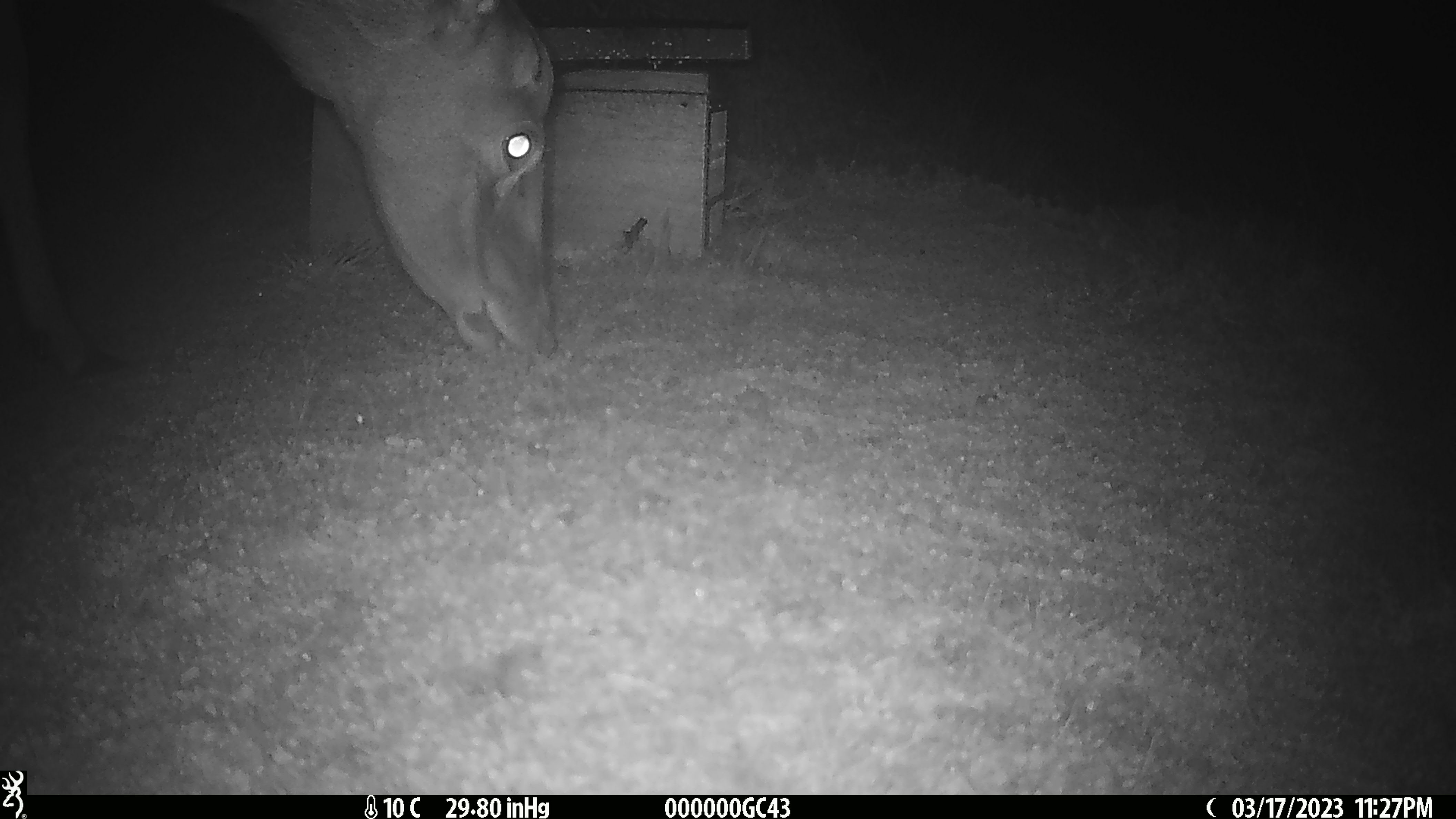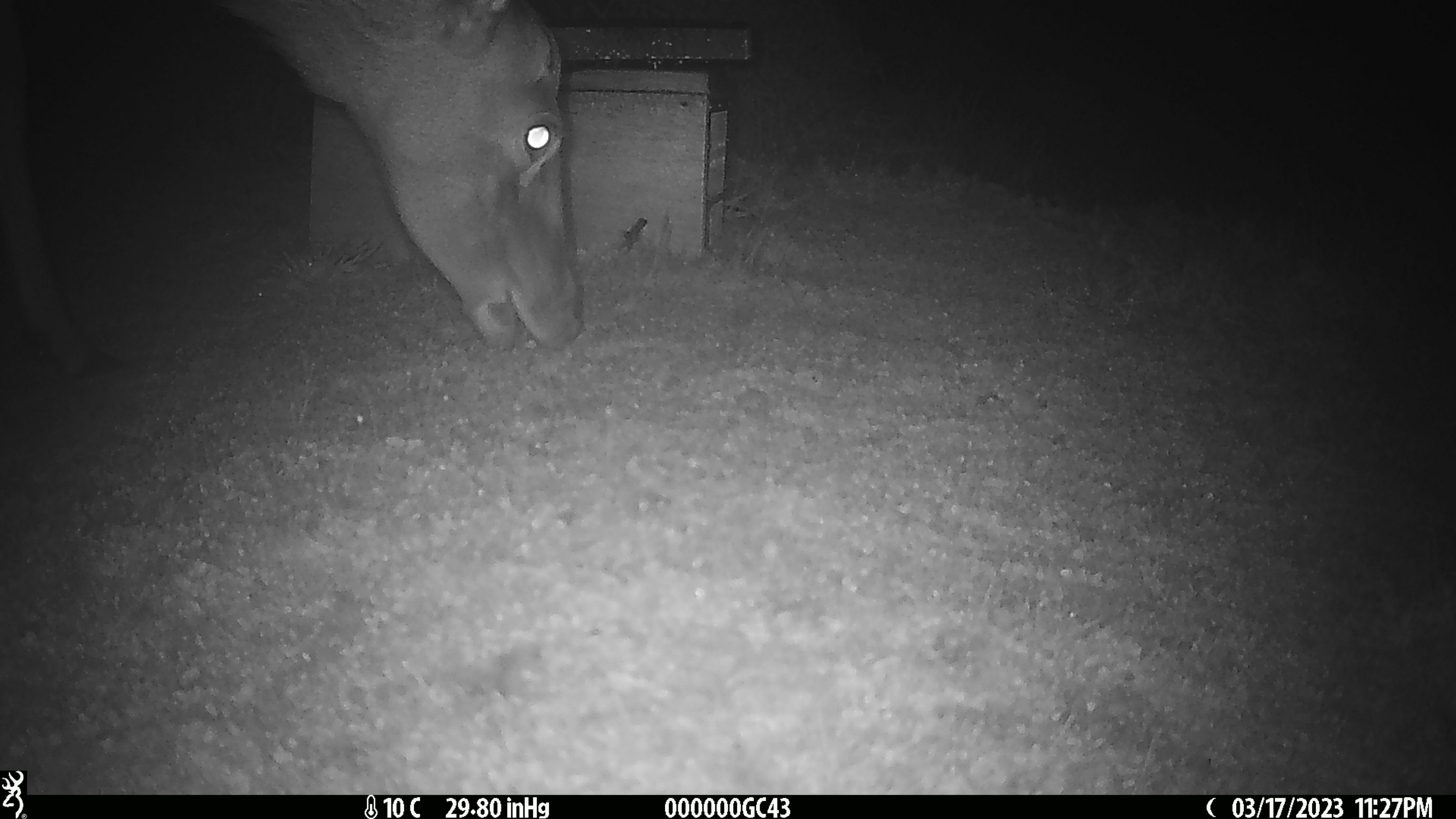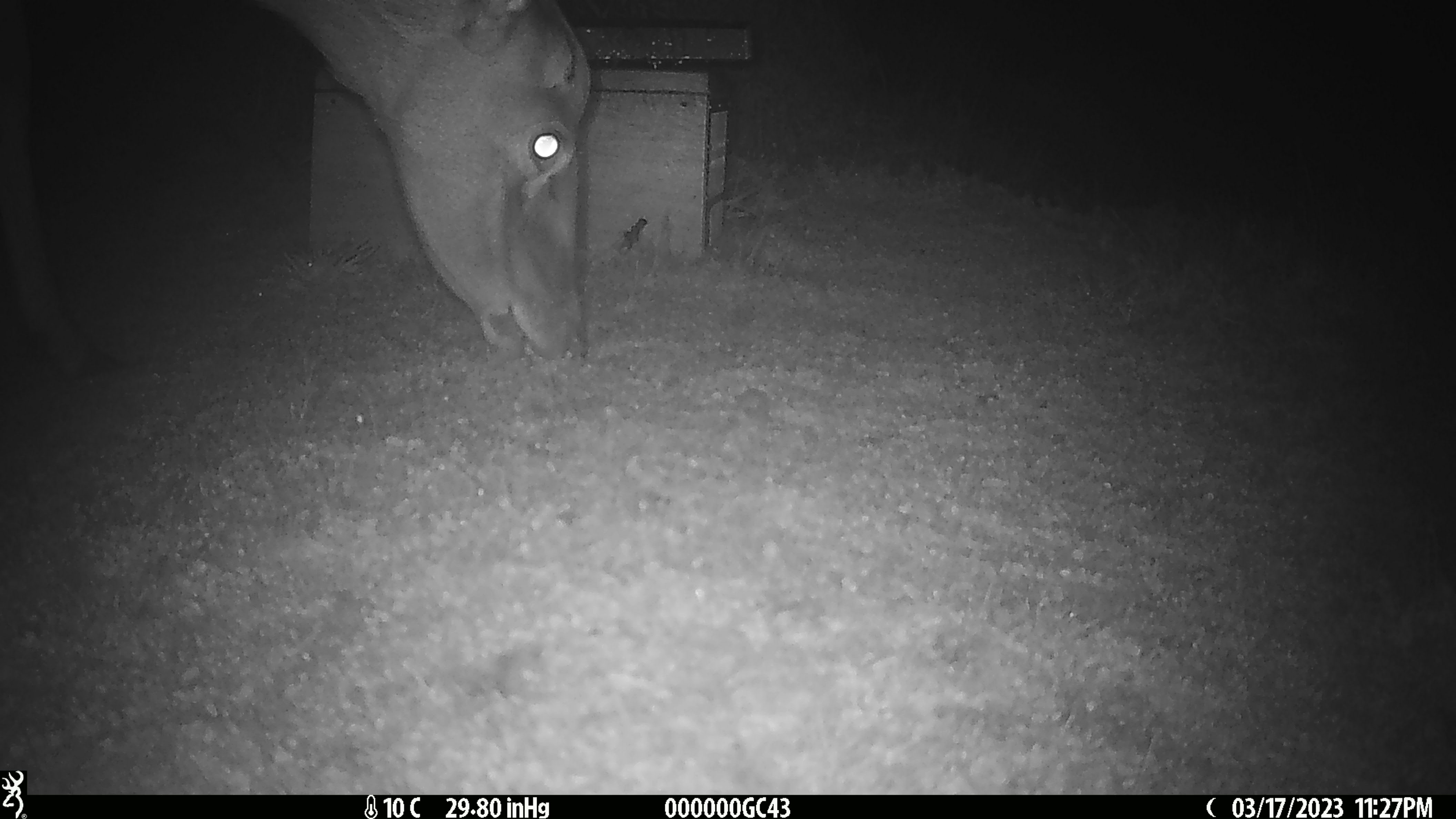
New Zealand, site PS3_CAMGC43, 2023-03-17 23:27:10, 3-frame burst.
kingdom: Animalia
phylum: Chordata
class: Mammalia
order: Artiodactyla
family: Cervidae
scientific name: Cervidae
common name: deer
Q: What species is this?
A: Deer (Cervidae).